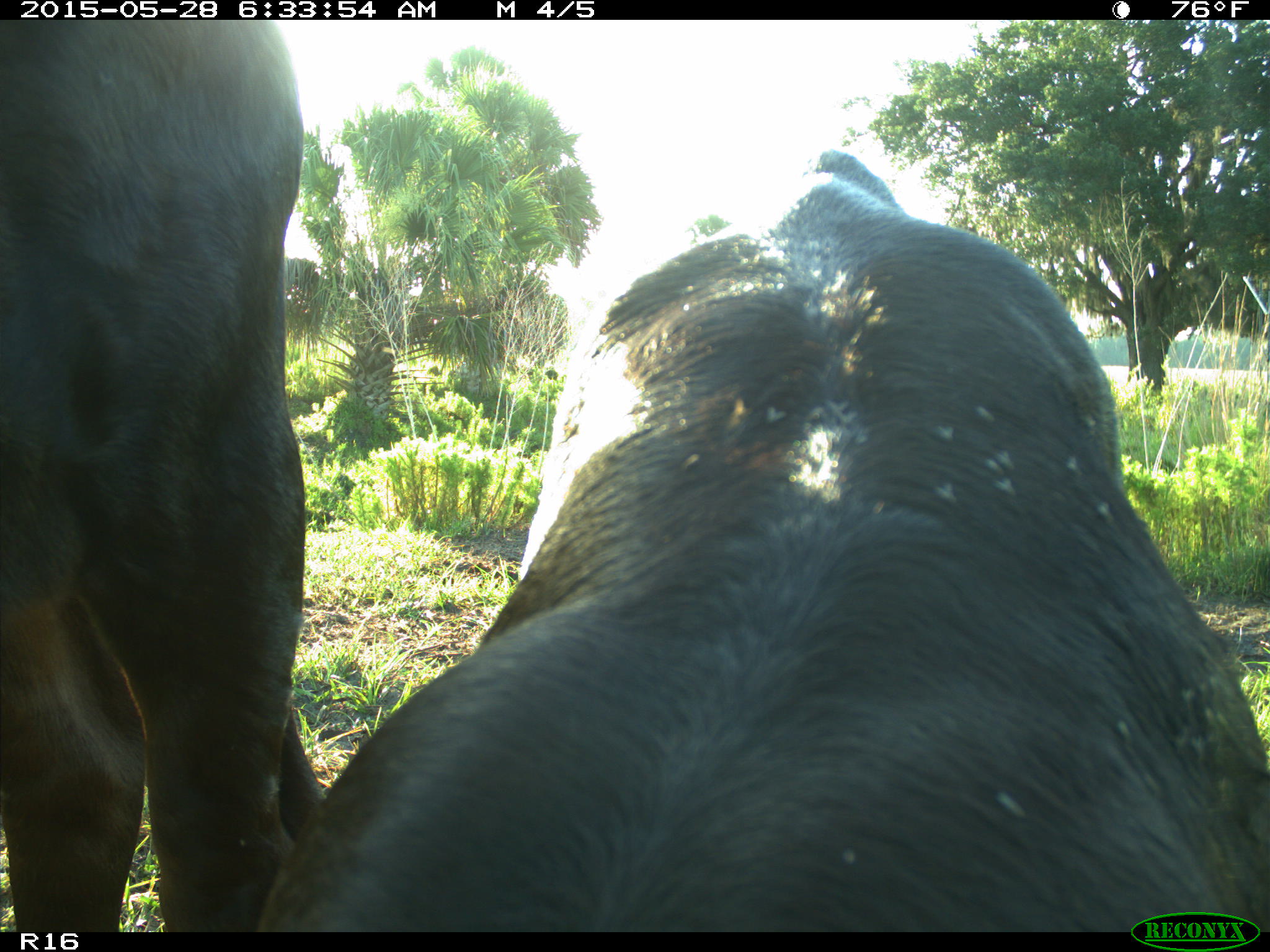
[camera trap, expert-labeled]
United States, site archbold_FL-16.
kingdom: Animalia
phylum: Chordata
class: Mammalia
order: Artiodactyla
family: Bovidae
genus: Bos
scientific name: Bos taurus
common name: domestic cow